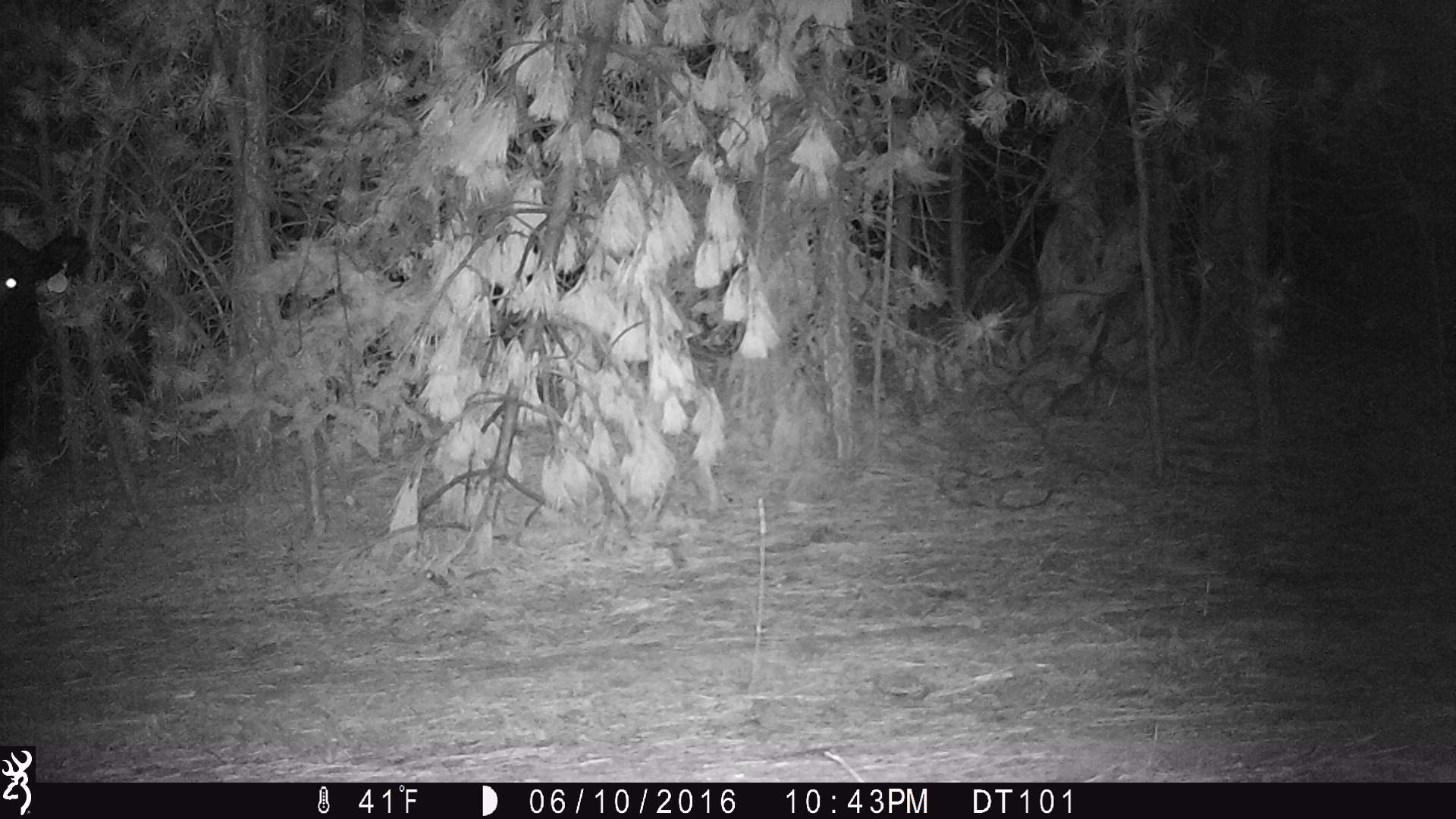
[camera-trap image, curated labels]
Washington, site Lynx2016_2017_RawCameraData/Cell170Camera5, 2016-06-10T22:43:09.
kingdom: Animalia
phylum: Chordata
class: Mammalia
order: Artiodactyla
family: Bovidae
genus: Bos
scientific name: Bos taurus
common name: domestic cattle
Domestic cattle (Bos taurus). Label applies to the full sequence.